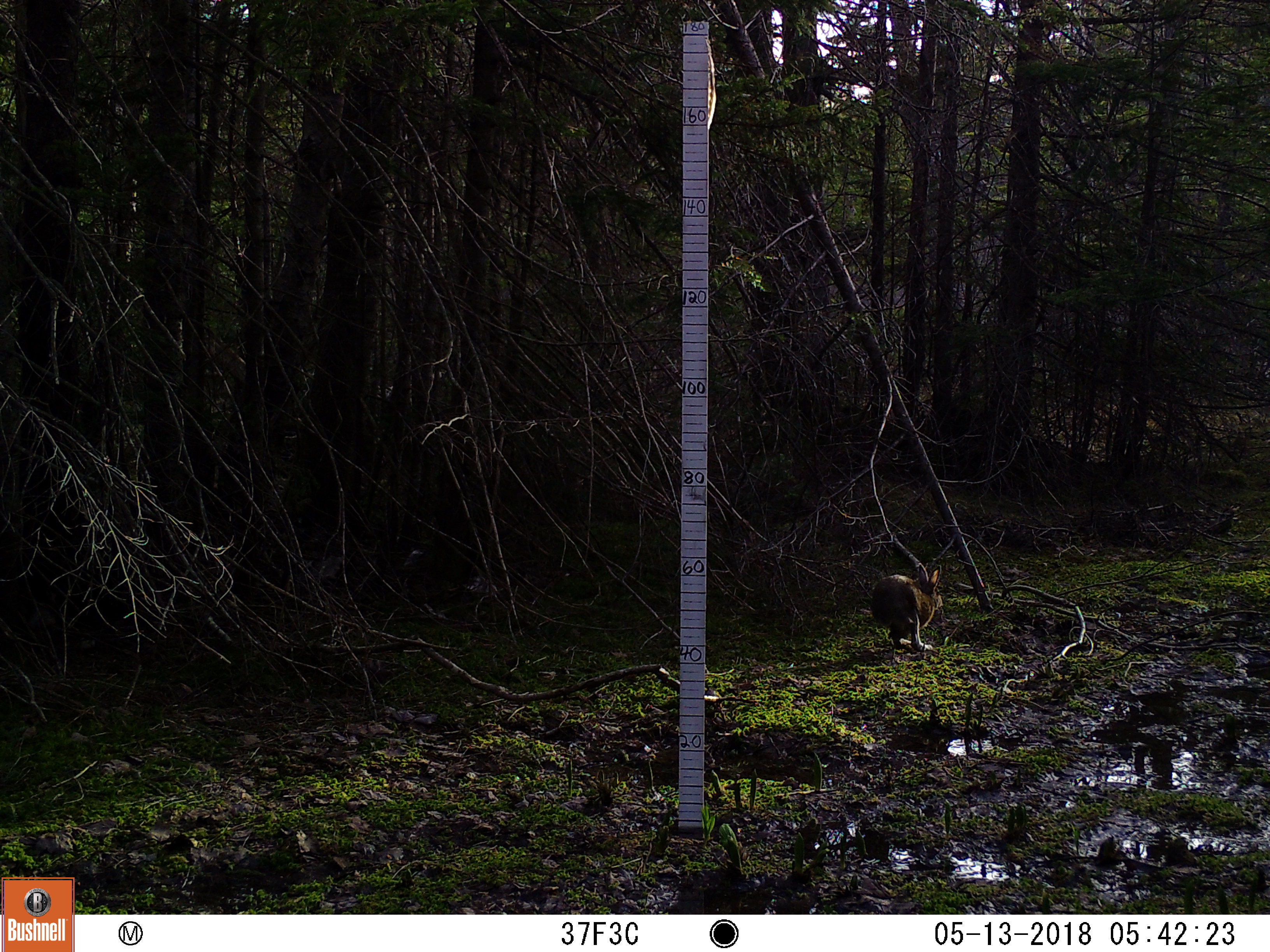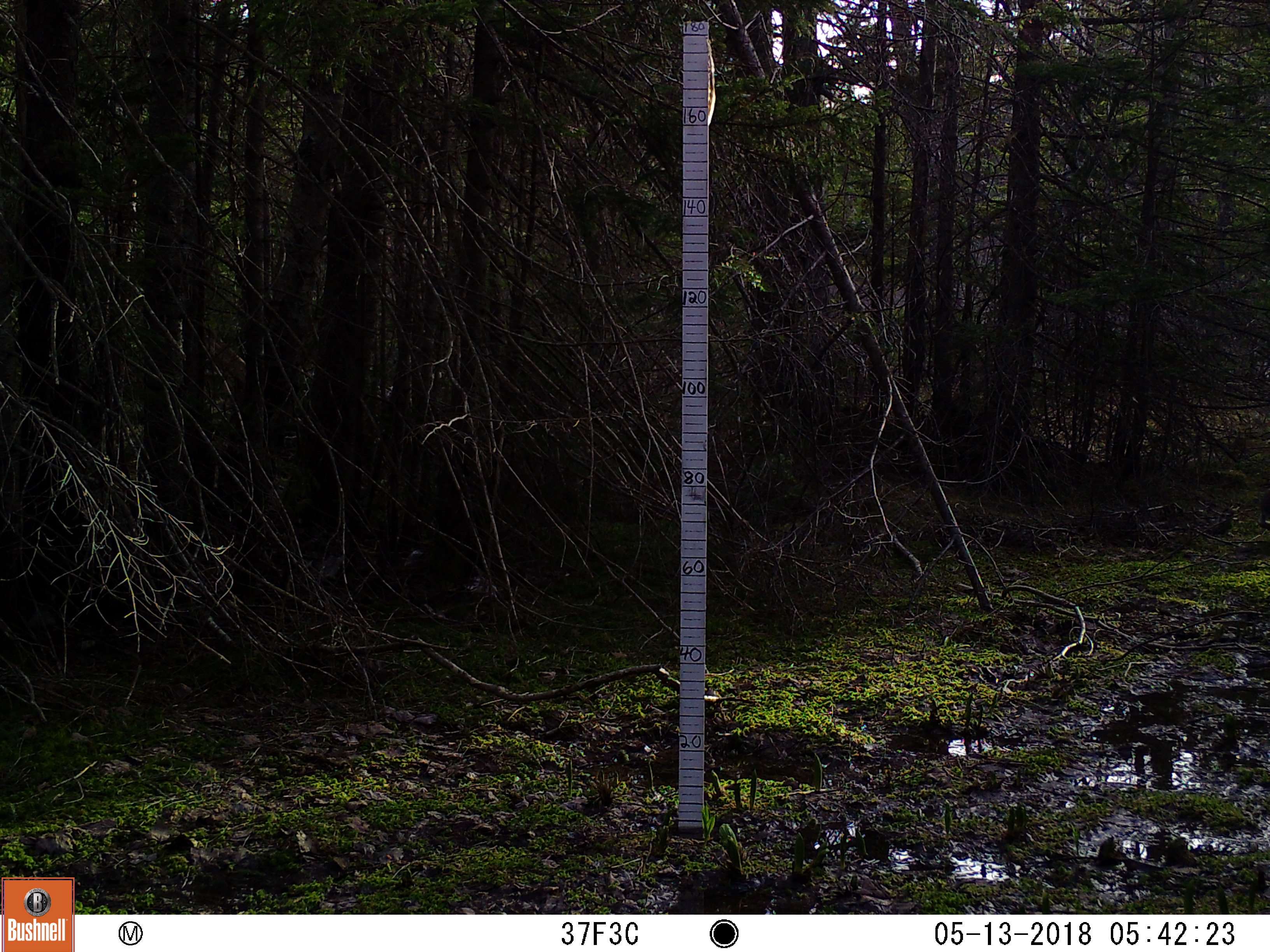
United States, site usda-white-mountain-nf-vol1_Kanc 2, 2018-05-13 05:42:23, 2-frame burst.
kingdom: Animalia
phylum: Chordata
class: Mammalia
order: Lagomorpha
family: Leporidae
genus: Lepus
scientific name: Lepus americanus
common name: snowshoe hare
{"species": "snowshoe hare (Lepus americanus)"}